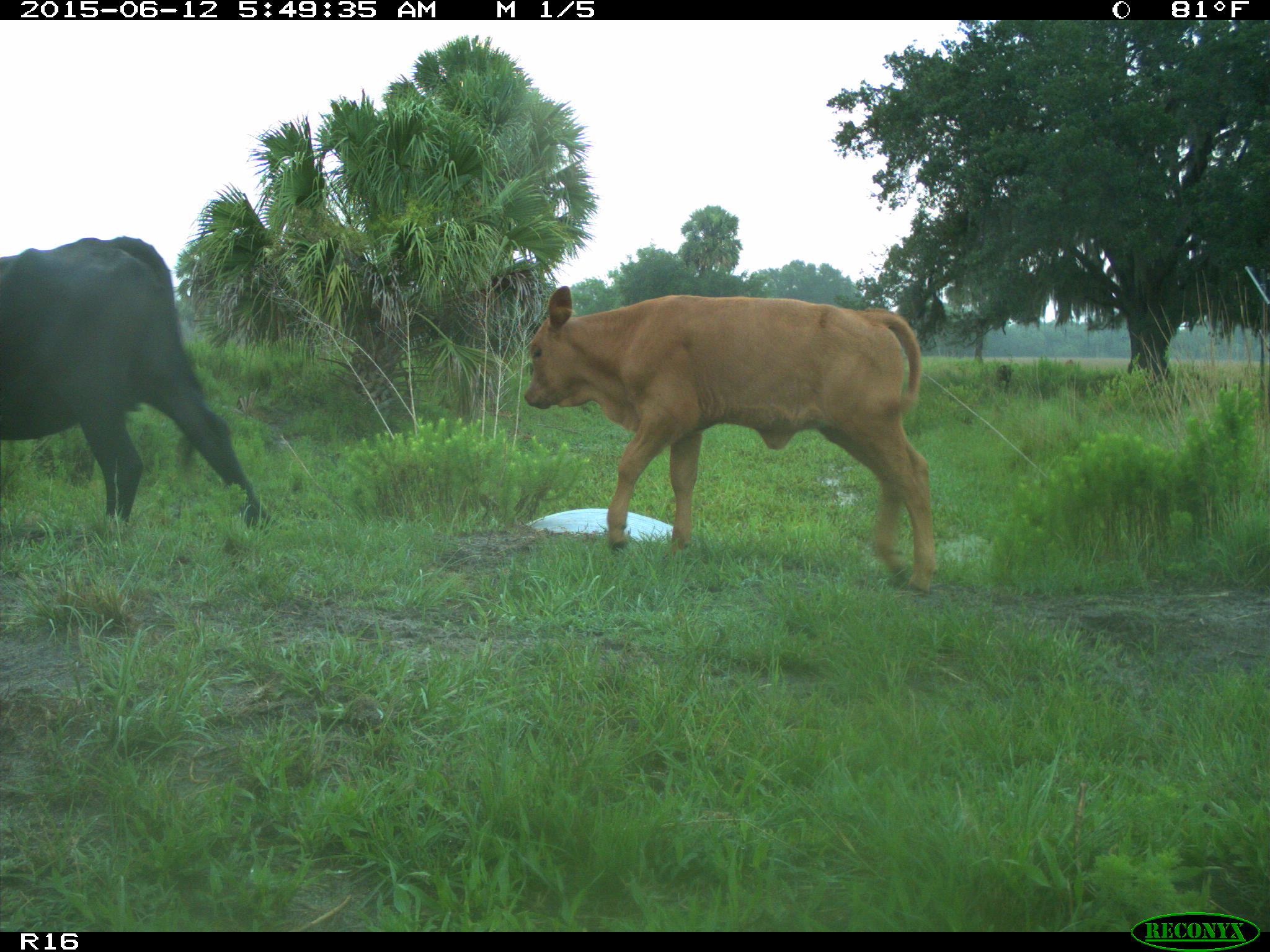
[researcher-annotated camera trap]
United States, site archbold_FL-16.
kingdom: Animalia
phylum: Chordata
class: Mammalia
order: Artiodactyla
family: Bovidae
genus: Bos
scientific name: Bos taurus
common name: domestic cow